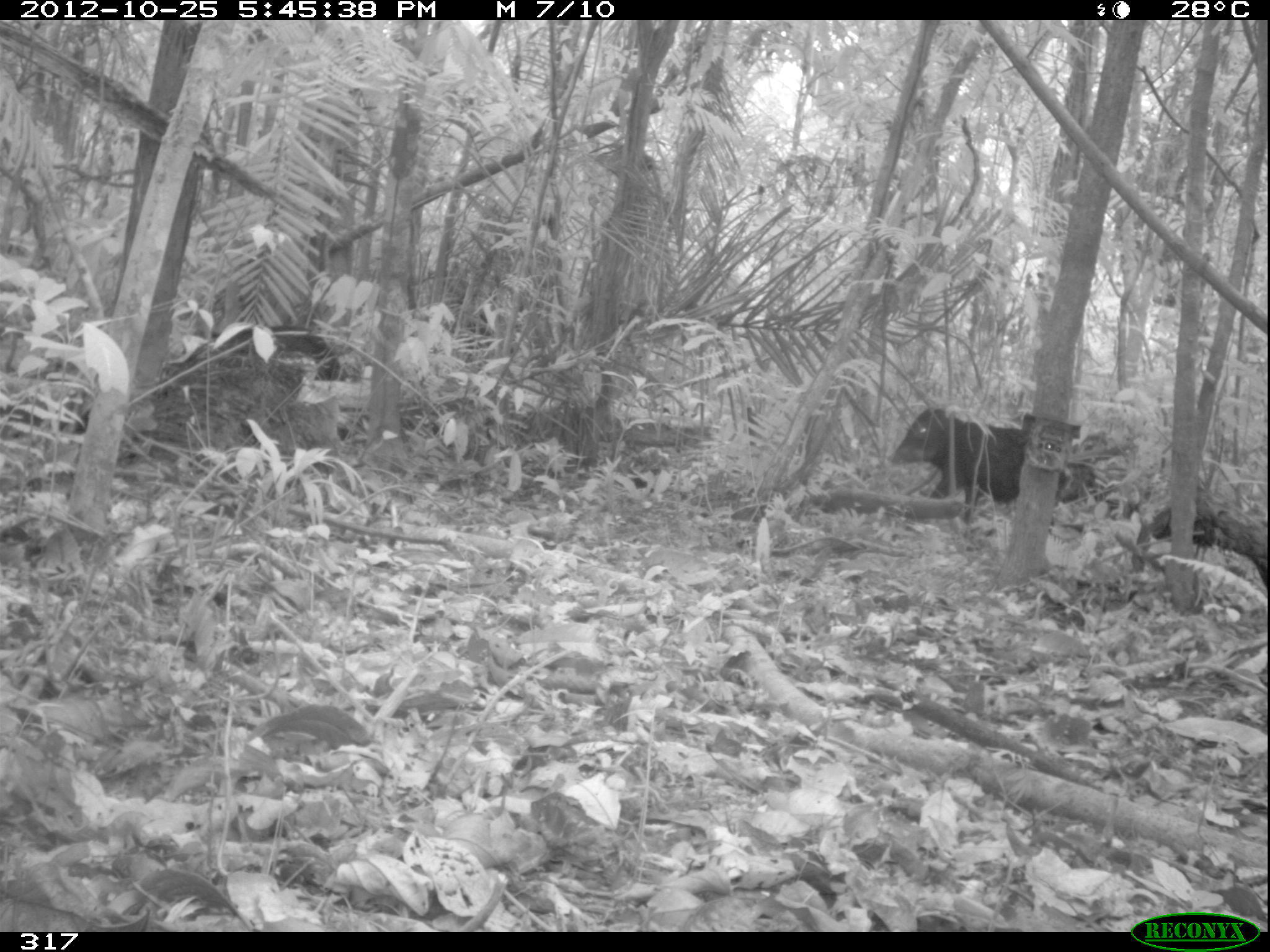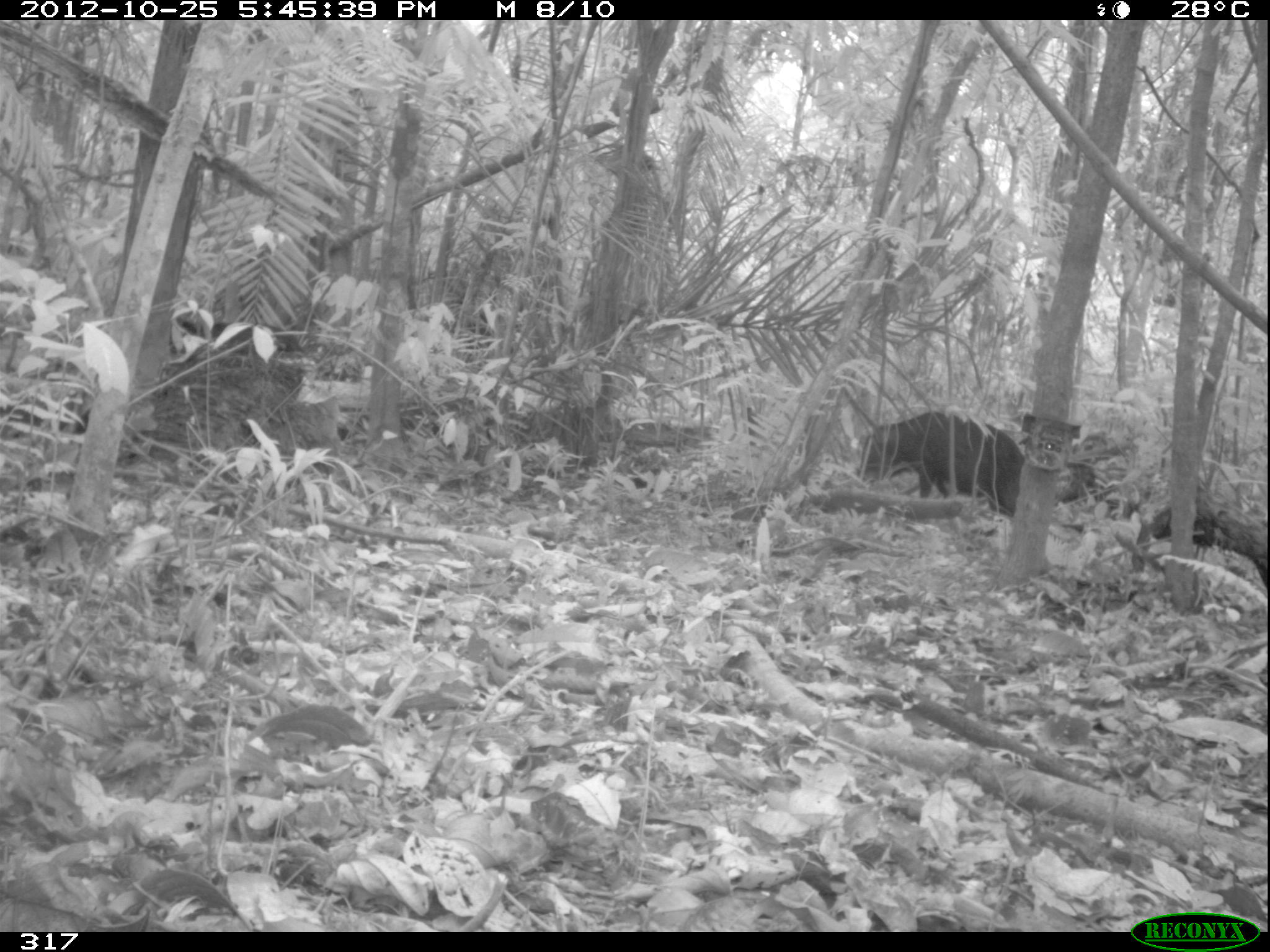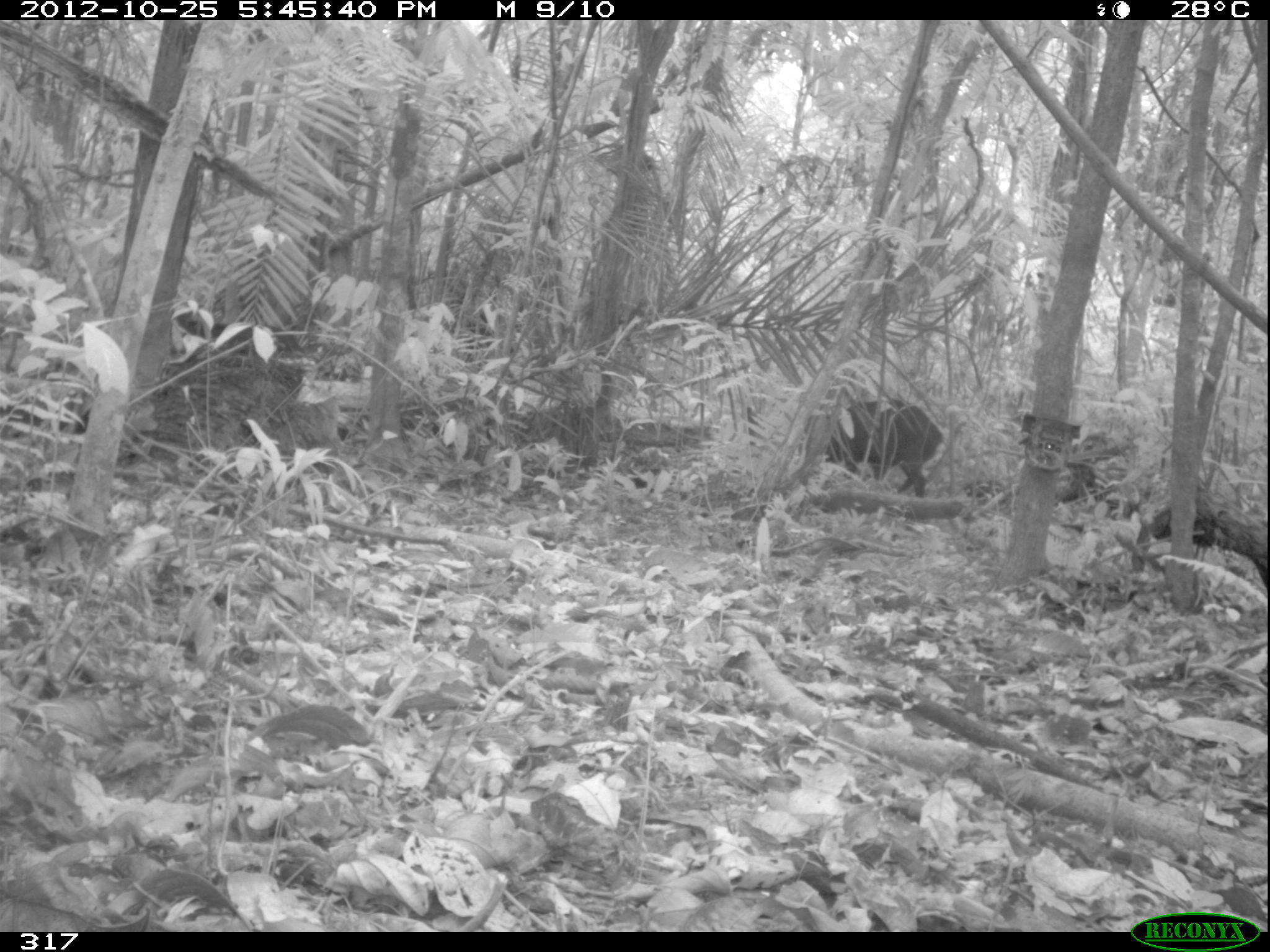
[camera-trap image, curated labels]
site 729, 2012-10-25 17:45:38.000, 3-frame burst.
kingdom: Animalia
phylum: Chordata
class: Mammalia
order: Artiodactyla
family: Tayassuidae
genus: Tayassu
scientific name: Tayassu pecari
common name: white-lipped peccary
Tayassu pecari (white-lipped peccary).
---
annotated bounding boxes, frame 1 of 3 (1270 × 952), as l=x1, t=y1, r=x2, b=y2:
tayassu pecari: l=887, t=405, r=1099, b=527; l=1129, t=485, r=1267, b=589; l=182, t=325, r=348, b=381